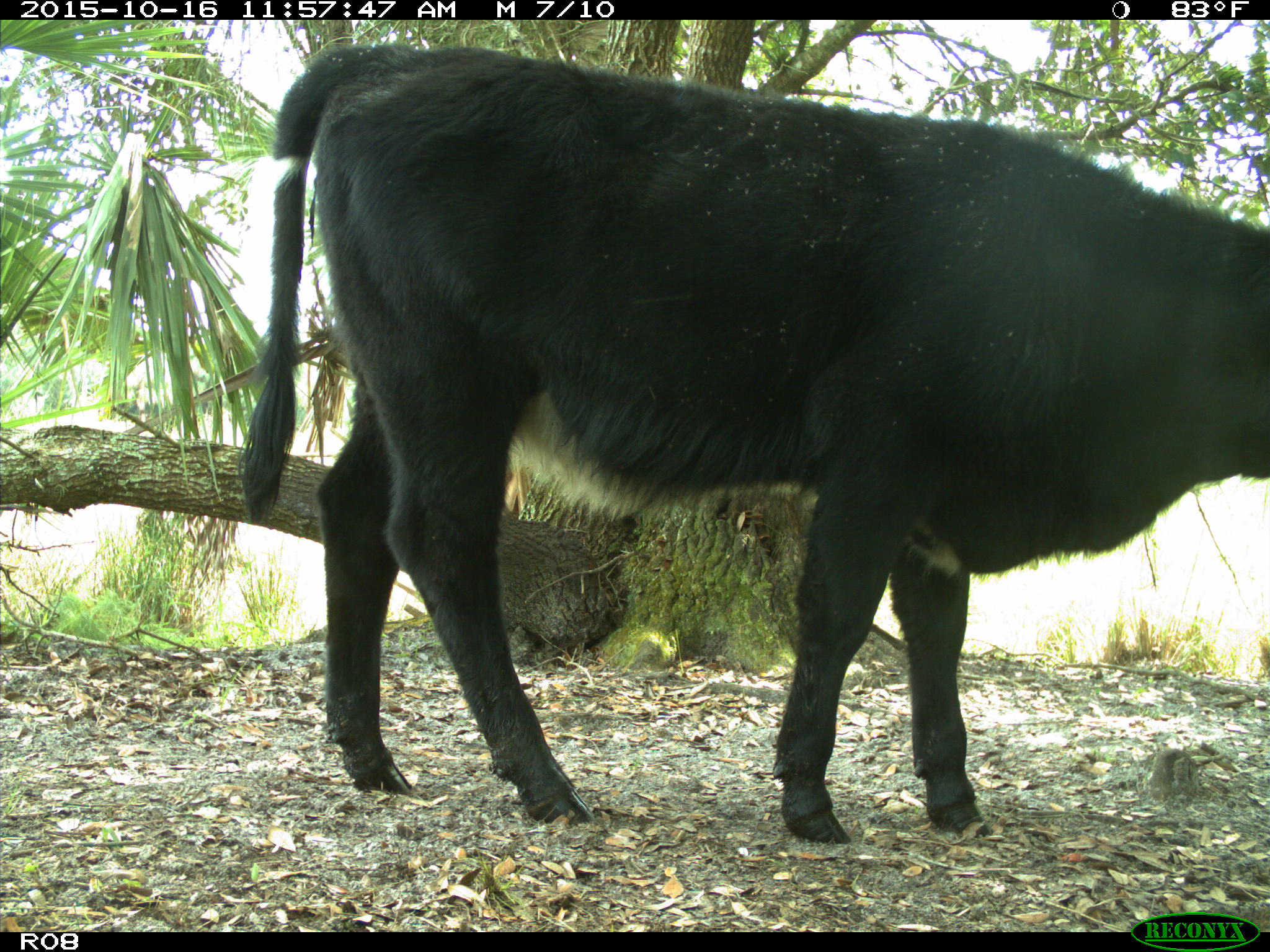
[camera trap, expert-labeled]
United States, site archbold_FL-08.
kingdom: Animalia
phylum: Chordata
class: Mammalia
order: Artiodactyla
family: Bovidae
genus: Bos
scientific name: Bos taurus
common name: domestic cow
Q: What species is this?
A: Bos taurus (domestic cow).